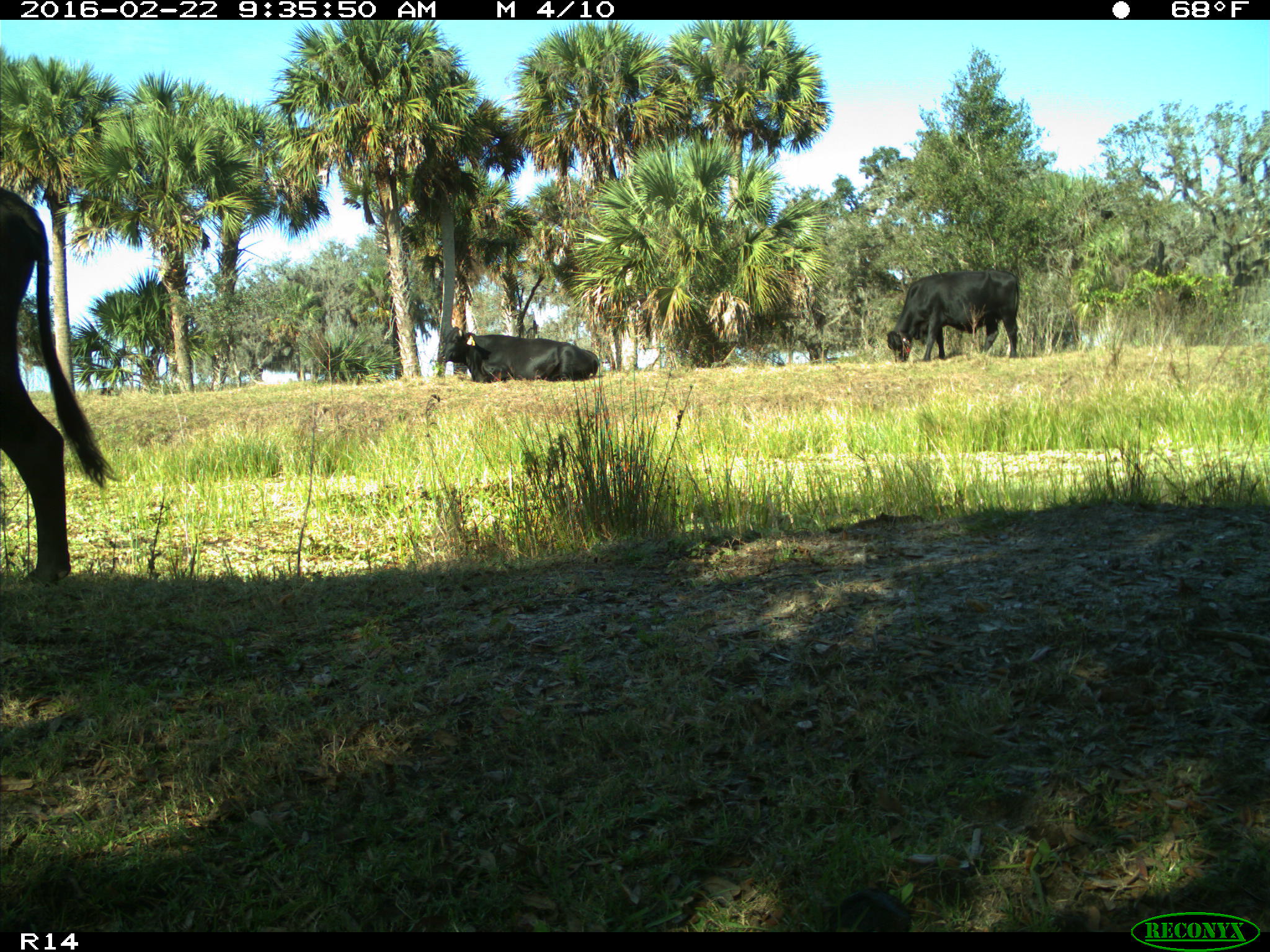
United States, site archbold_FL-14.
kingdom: Animalia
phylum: Chordata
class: Mammalia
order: Artiodactyla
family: Bovidae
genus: Bos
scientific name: Bos taurus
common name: domestic cow